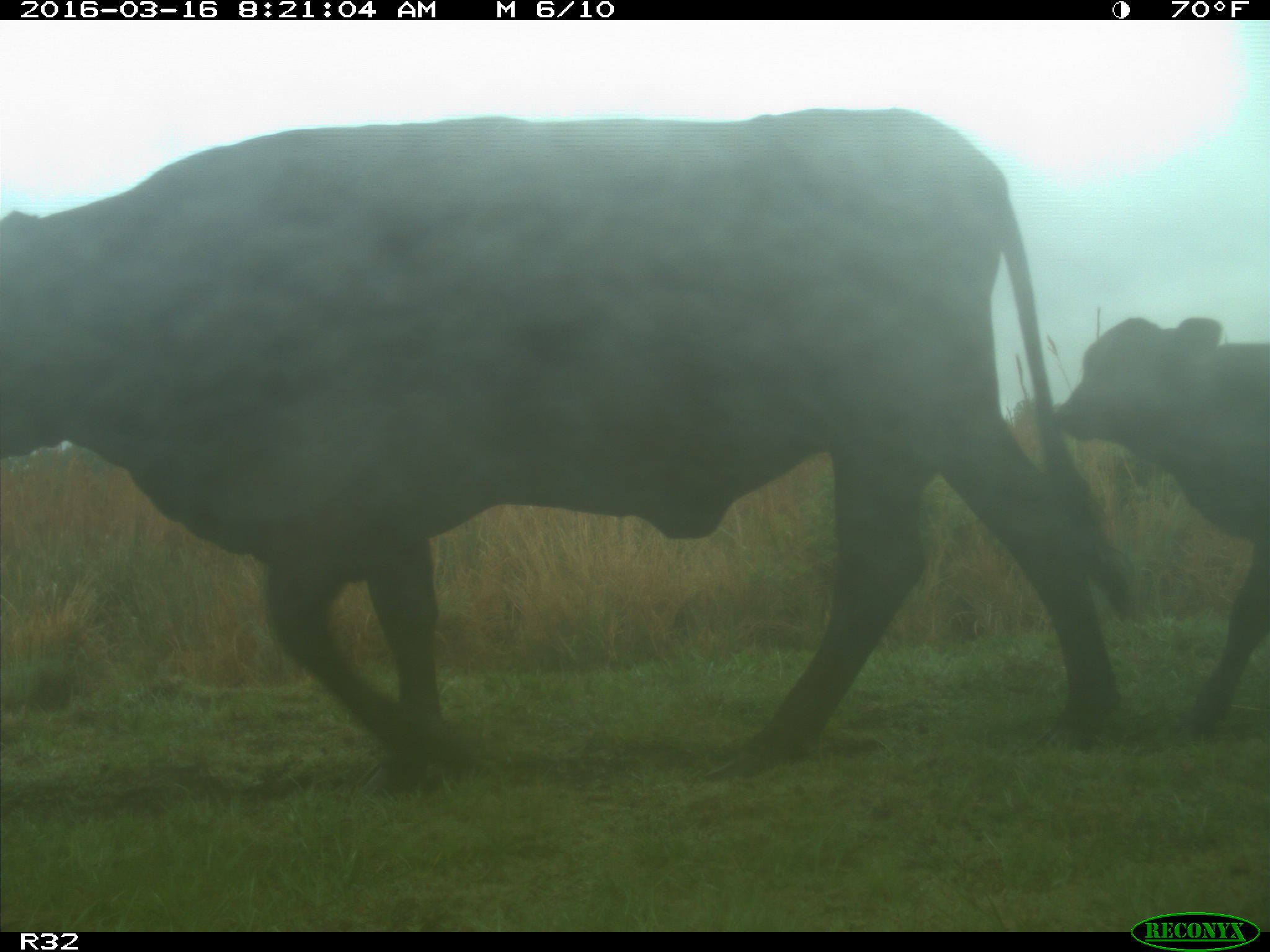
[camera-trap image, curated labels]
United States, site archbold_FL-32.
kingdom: Animalia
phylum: Chordata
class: Mammalia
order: Artiodactyla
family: Bovidae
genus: Bos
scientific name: Bos taurus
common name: domestic cow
Bos taurus (domestic cow).